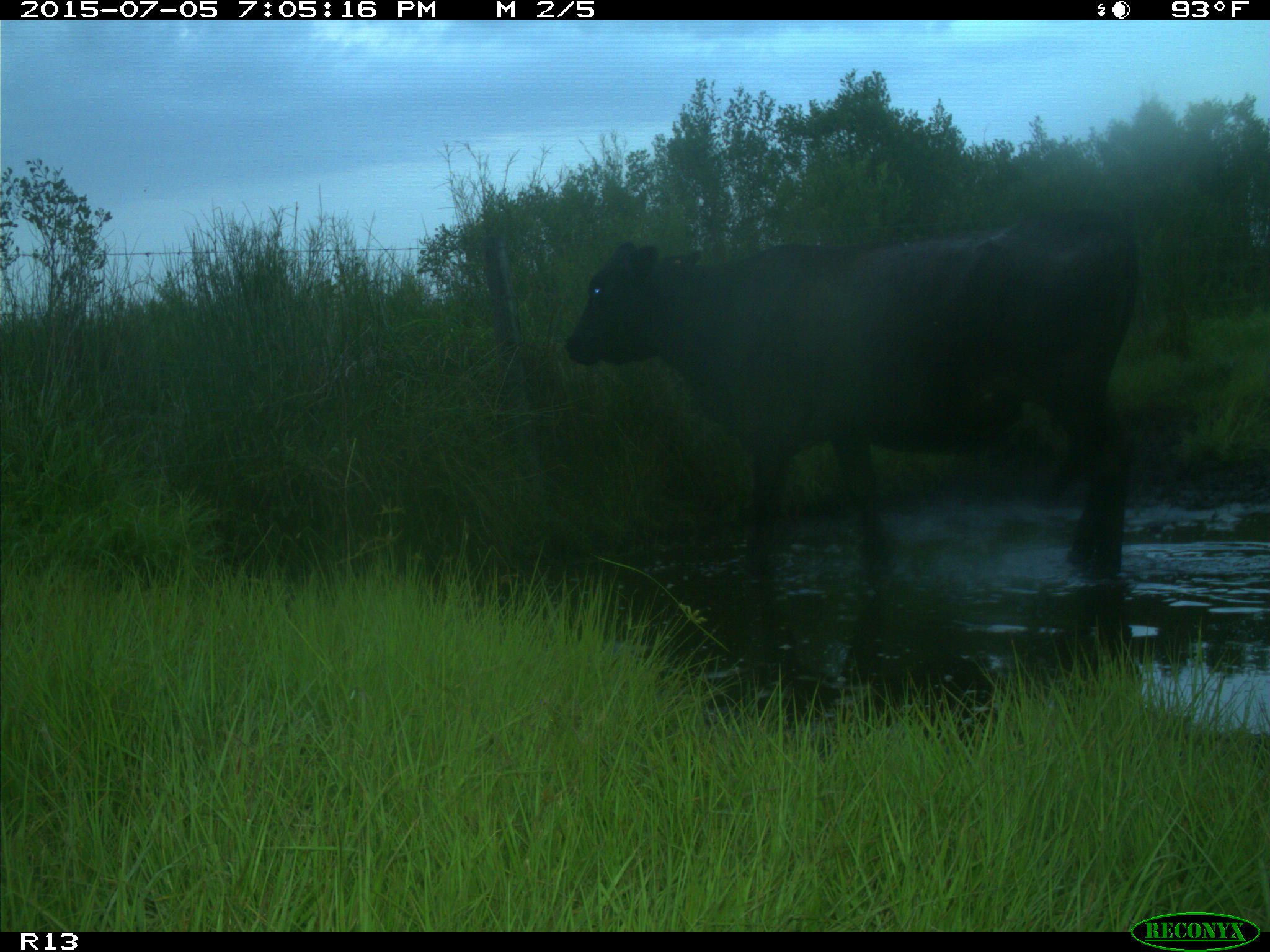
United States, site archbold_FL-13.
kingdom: Animalia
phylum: Chordata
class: Mammalia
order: Artiodactyla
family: Bovidae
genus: Bos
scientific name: Bos taurus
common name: domestic cow